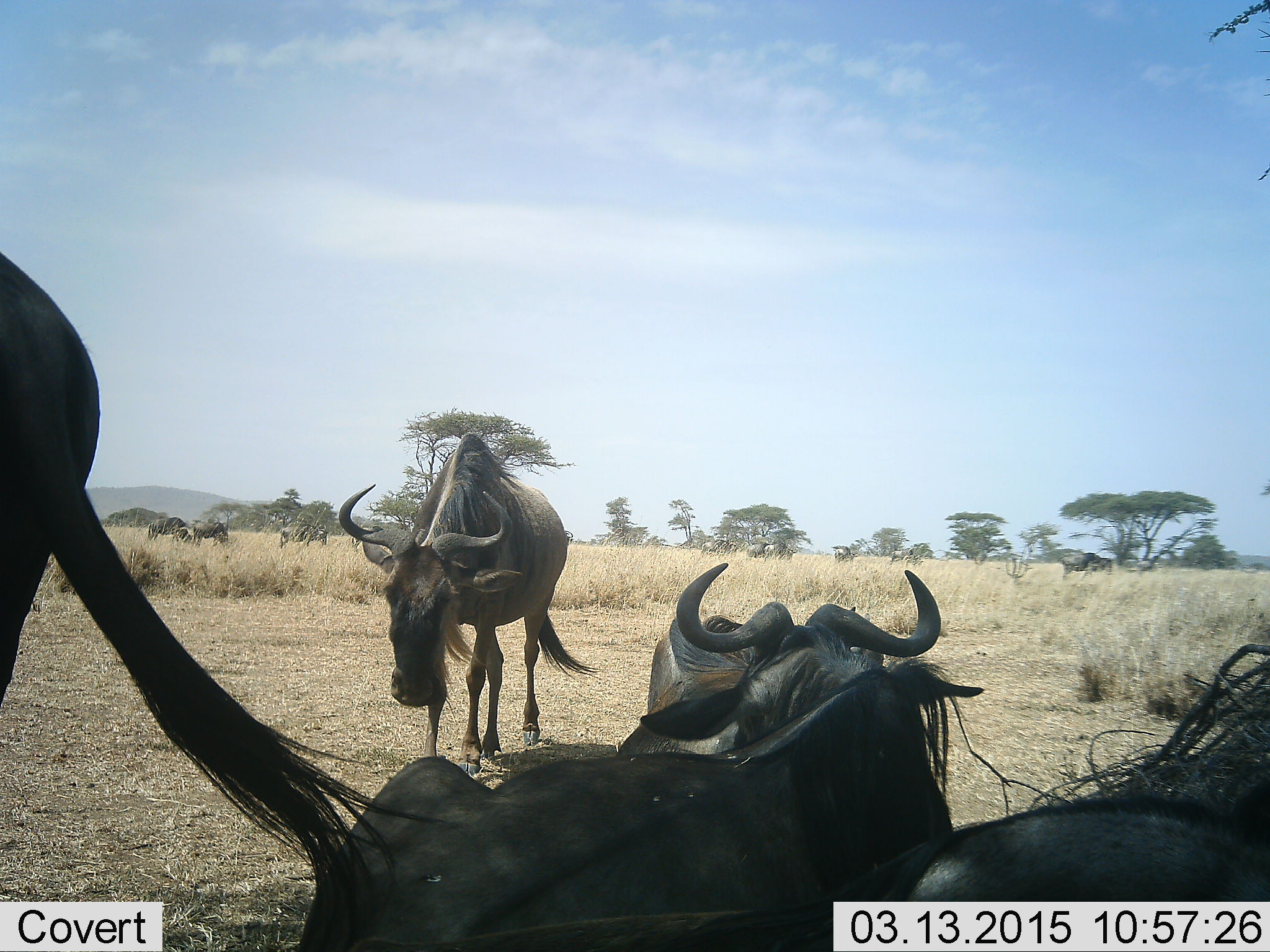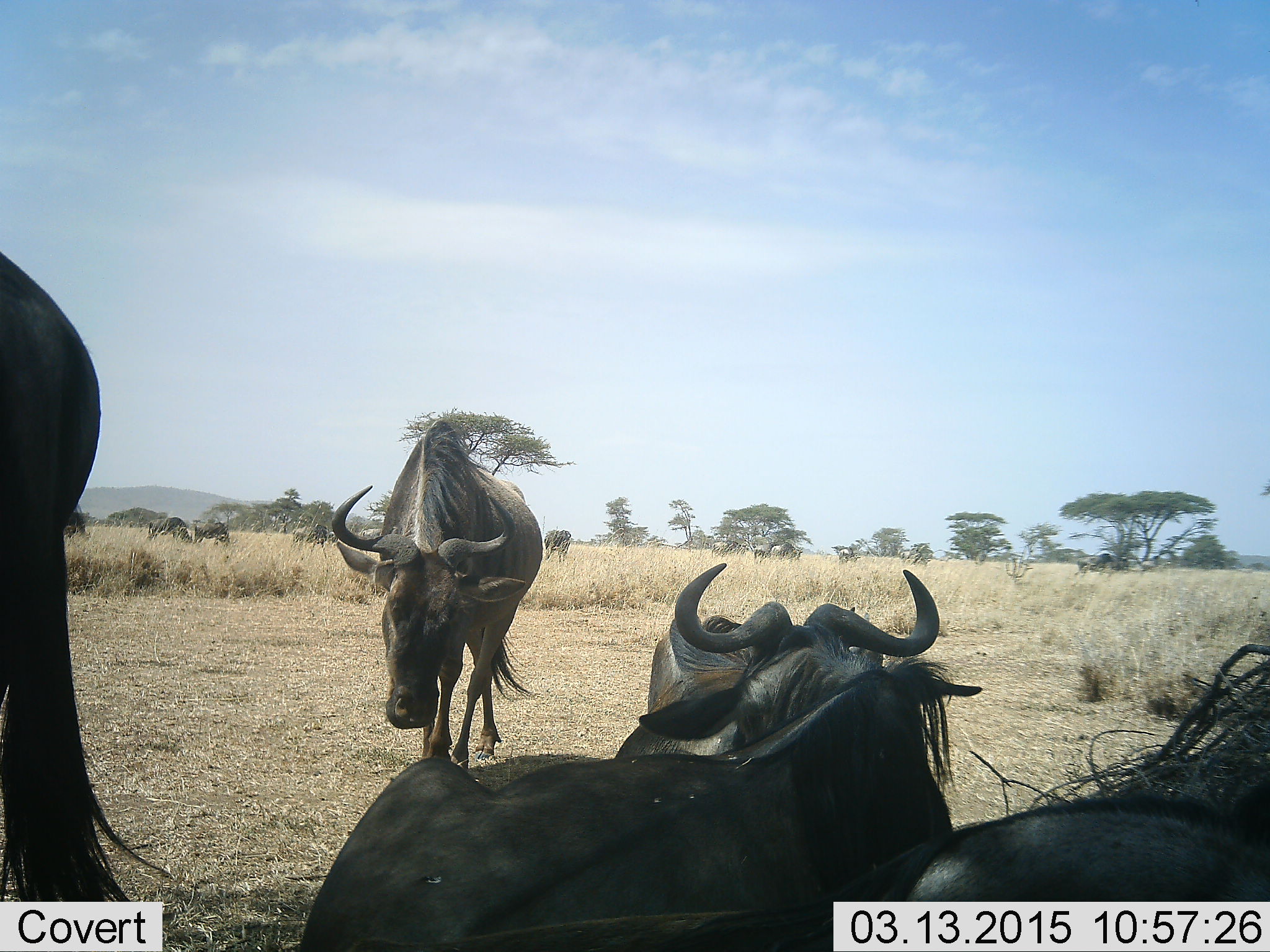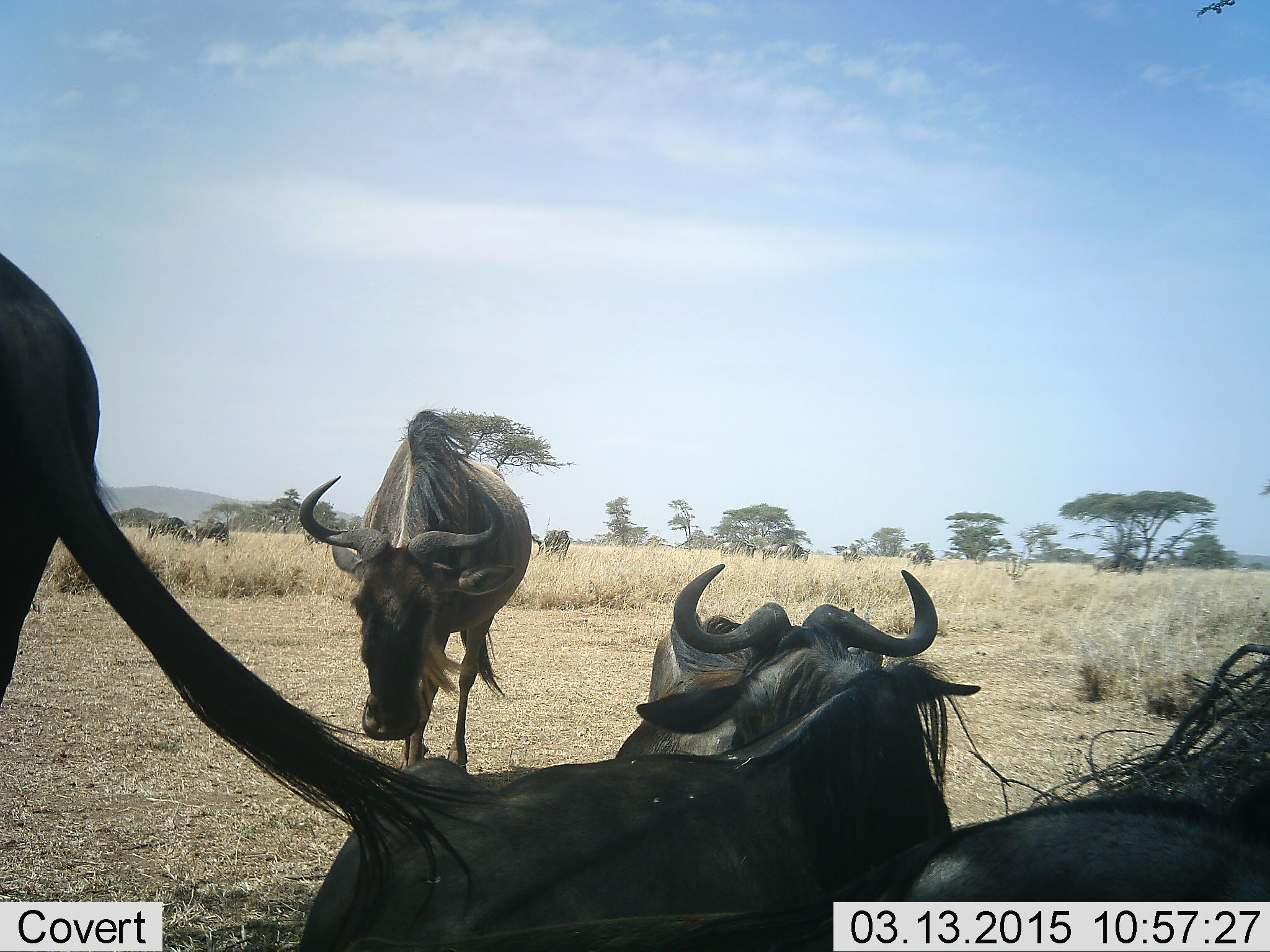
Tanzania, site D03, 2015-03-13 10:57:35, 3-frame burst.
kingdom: Animalia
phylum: Chordata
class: Mammalia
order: Artiodactyla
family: Bovidae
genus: Connochaetes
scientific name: Connochaetes taurinus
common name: blue wildebeest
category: wildebeest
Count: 10.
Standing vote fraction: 80%.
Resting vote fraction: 70%.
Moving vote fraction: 80%.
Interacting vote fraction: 0%.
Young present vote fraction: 0%.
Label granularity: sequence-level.